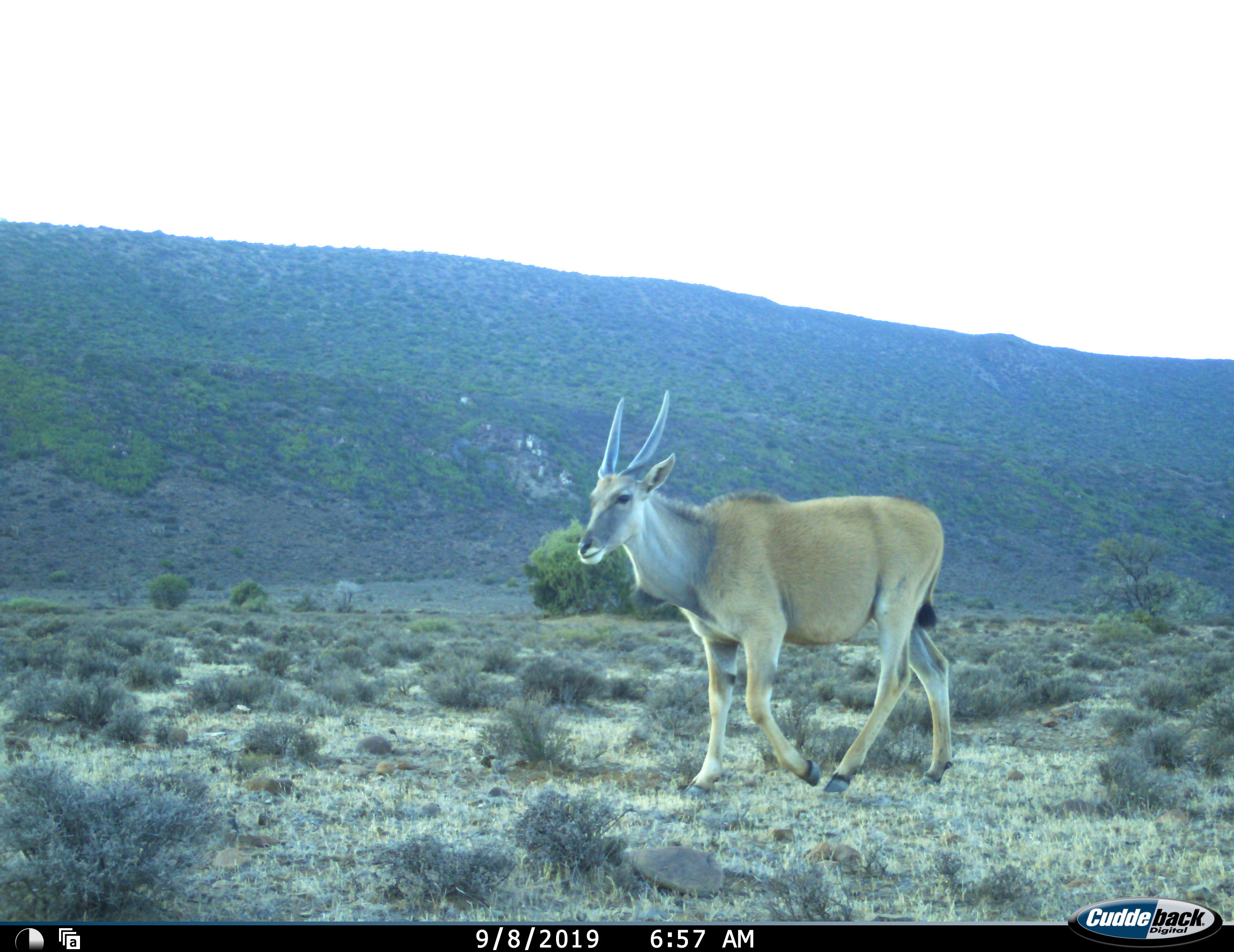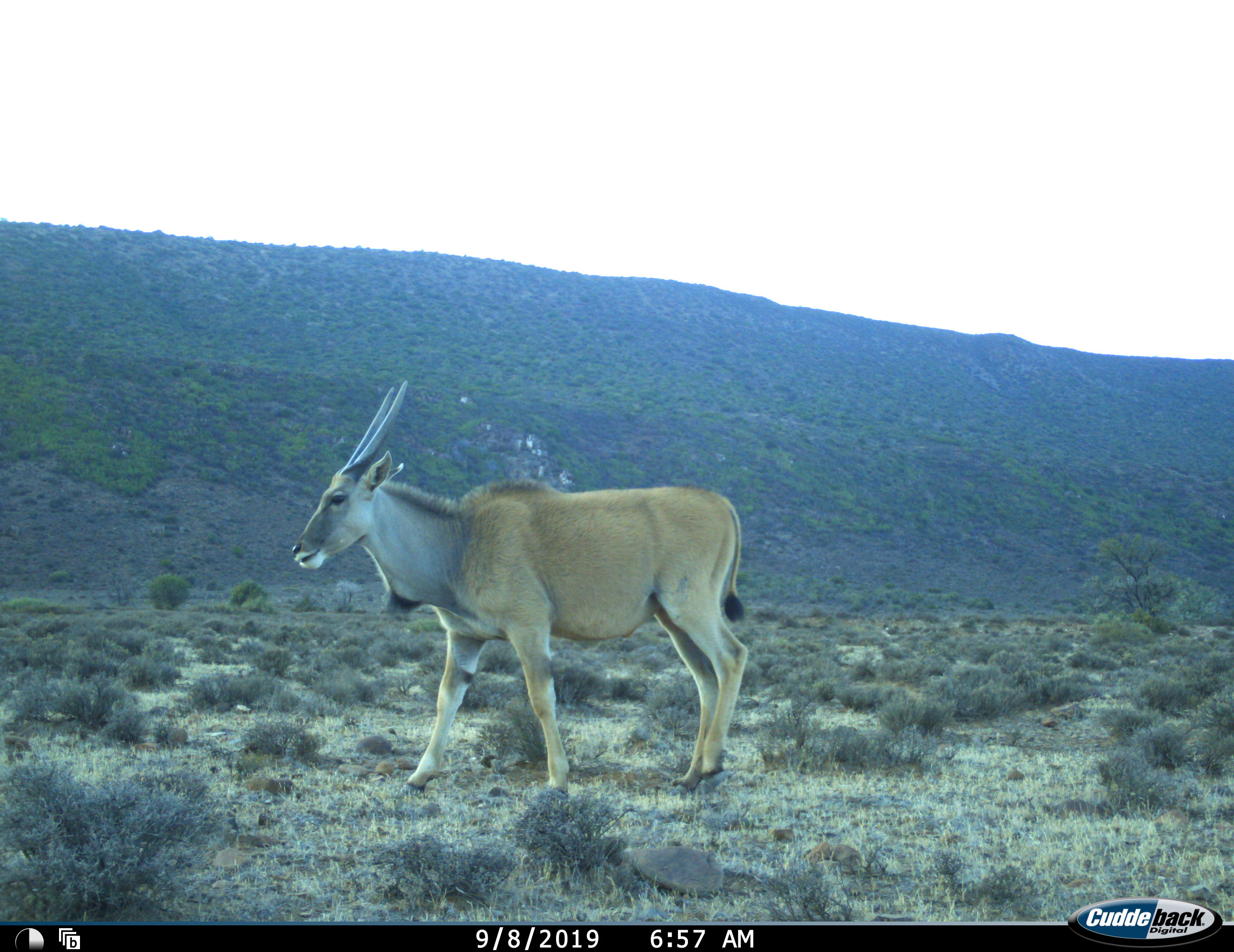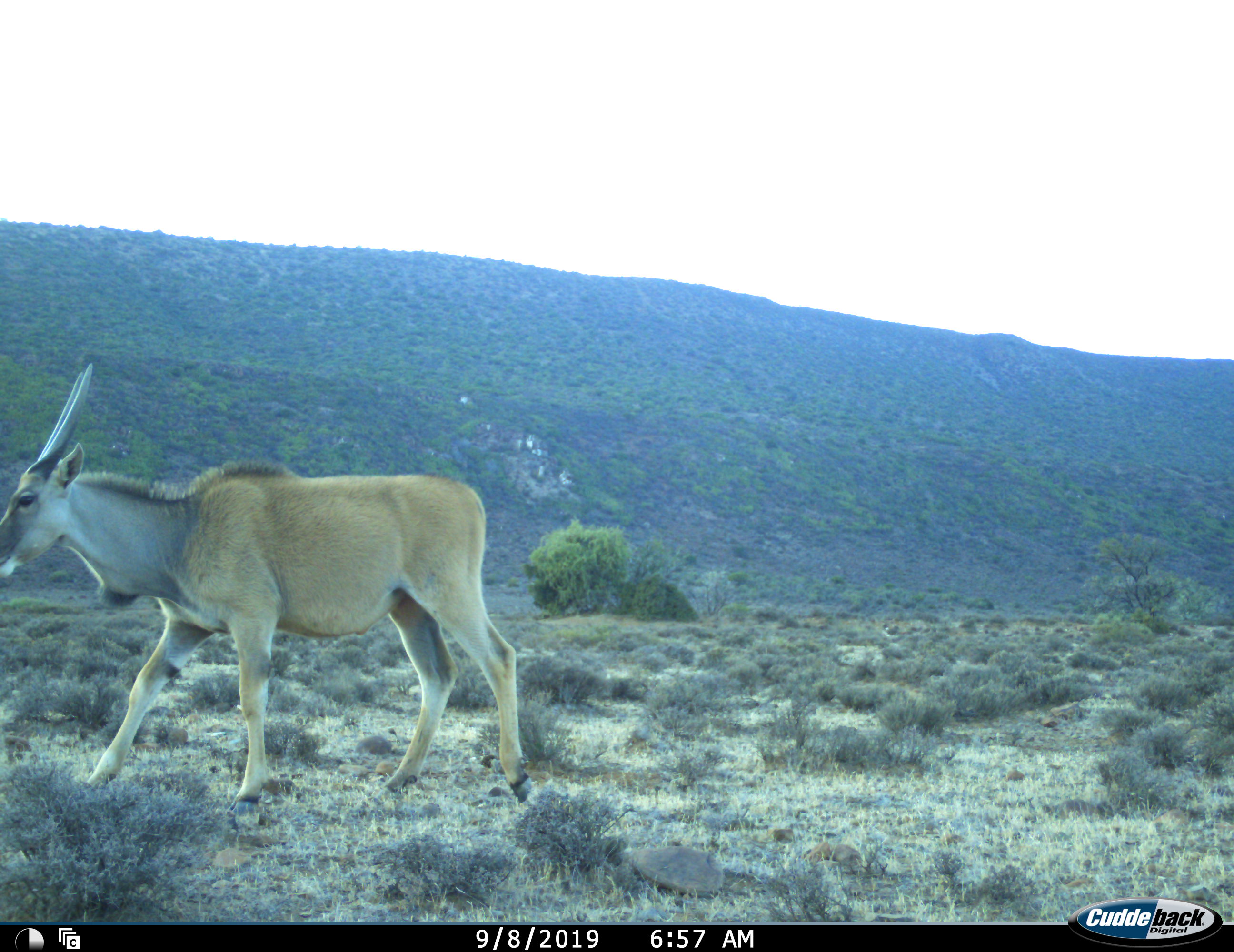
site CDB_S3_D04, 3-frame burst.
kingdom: Animalia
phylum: Chordata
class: Mammalia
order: Artiodactyla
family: Bovidae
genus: Tragelaphus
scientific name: Tragelaphus oryx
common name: eland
Eland (Tragelaphus oryx), count 1. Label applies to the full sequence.